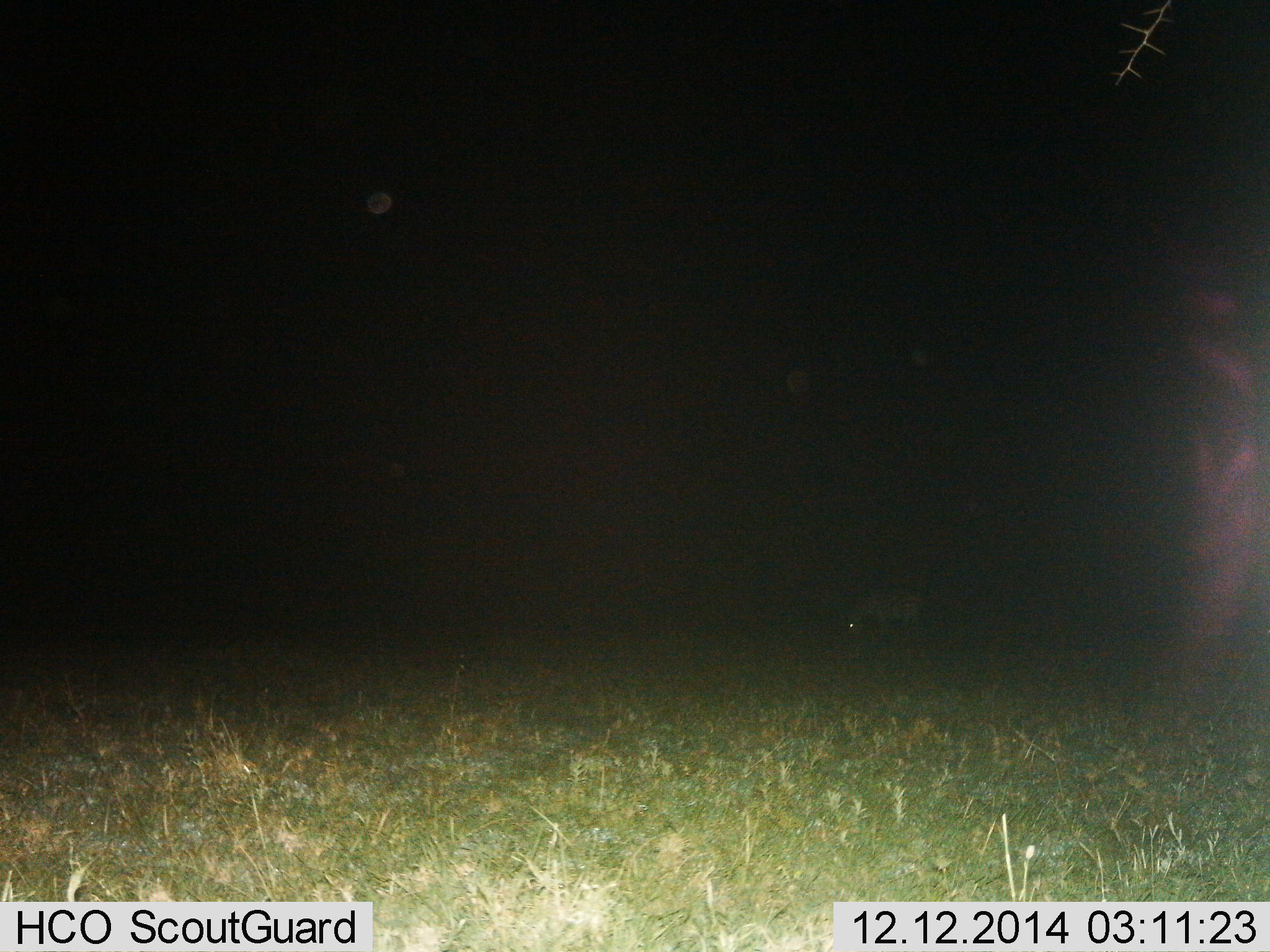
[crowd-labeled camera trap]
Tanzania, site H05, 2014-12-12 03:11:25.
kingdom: Animalia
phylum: Chordata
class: Mammalia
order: Perissodactyla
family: Equidae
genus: Equus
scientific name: Equus quagga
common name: plains zebra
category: zebra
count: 1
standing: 40%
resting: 0%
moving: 0%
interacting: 10%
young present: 0%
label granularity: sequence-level